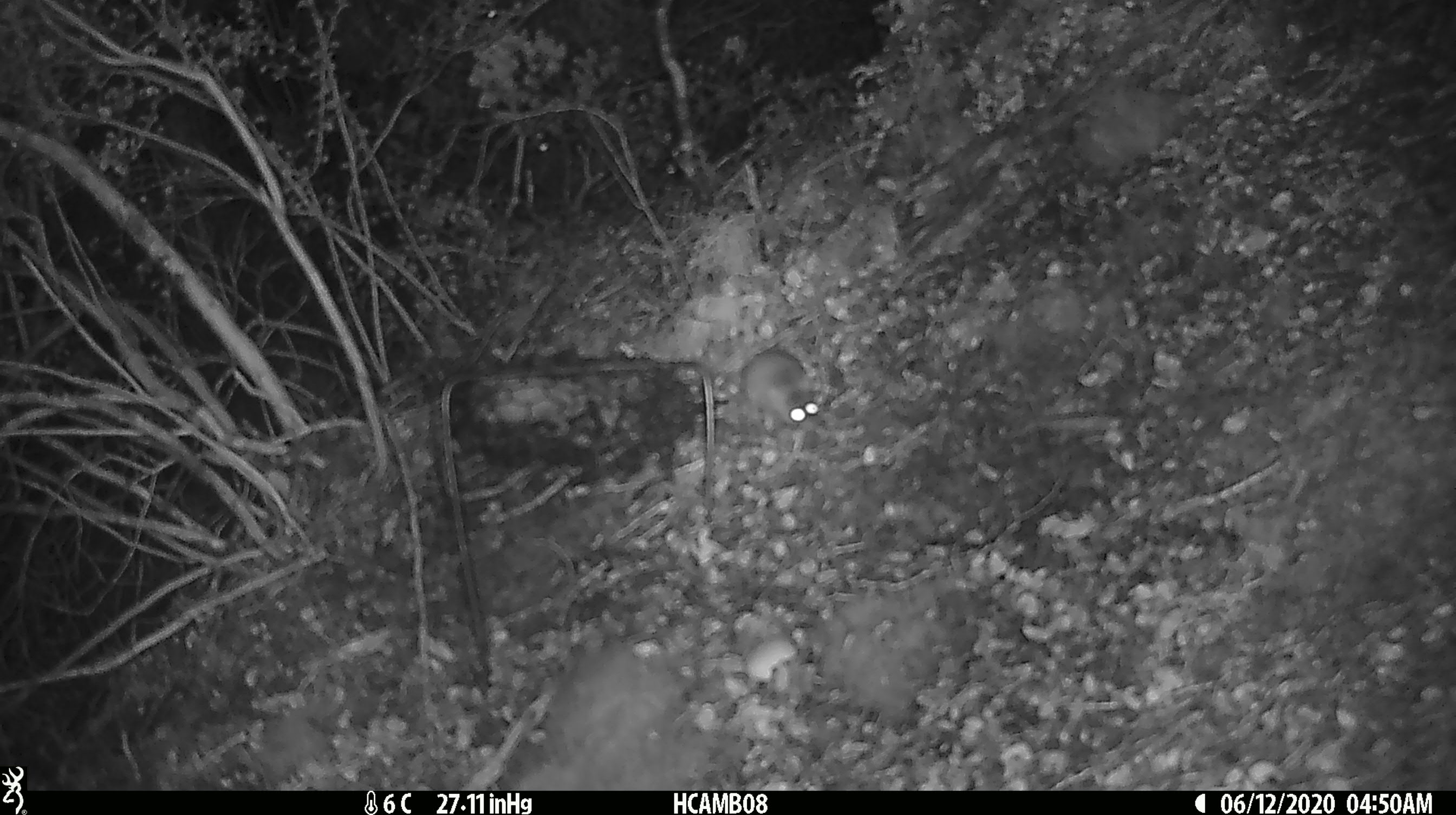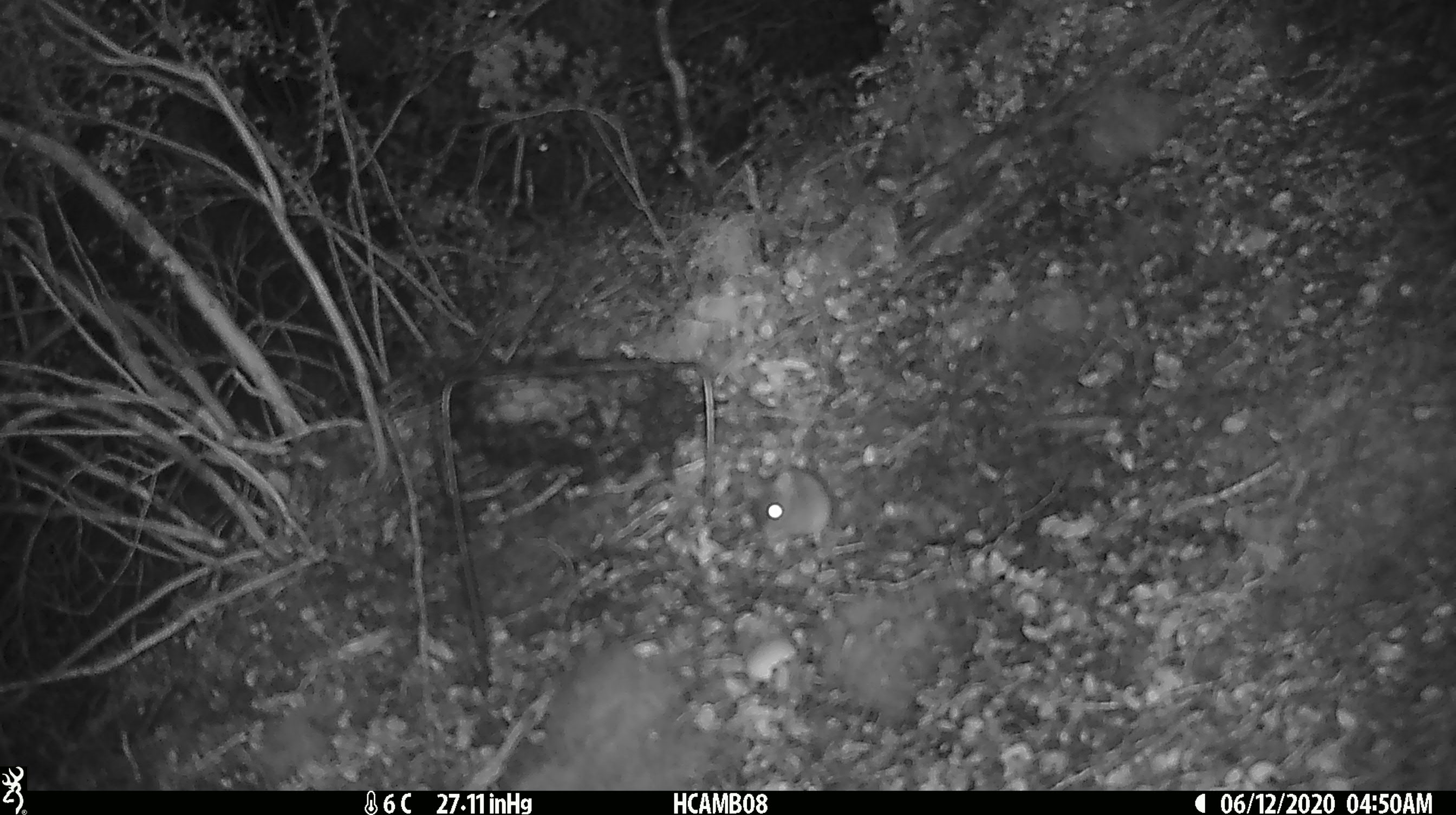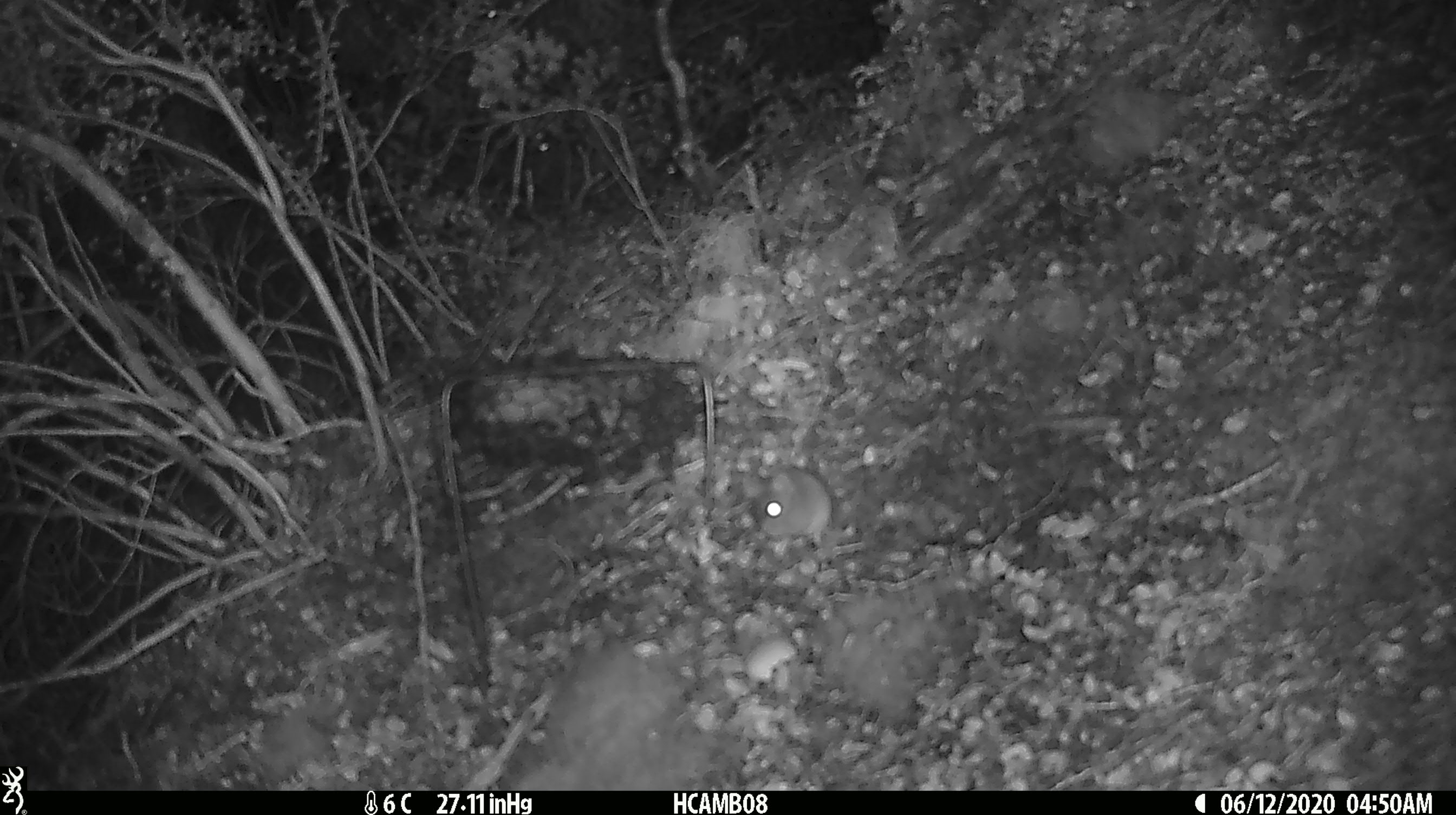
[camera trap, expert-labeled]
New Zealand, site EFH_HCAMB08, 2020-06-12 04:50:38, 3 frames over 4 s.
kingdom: Animalia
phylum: Chordata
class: Mammalia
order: Rodentia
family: Muridae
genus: Mus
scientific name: Mus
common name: mouse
Mouse (Mus).